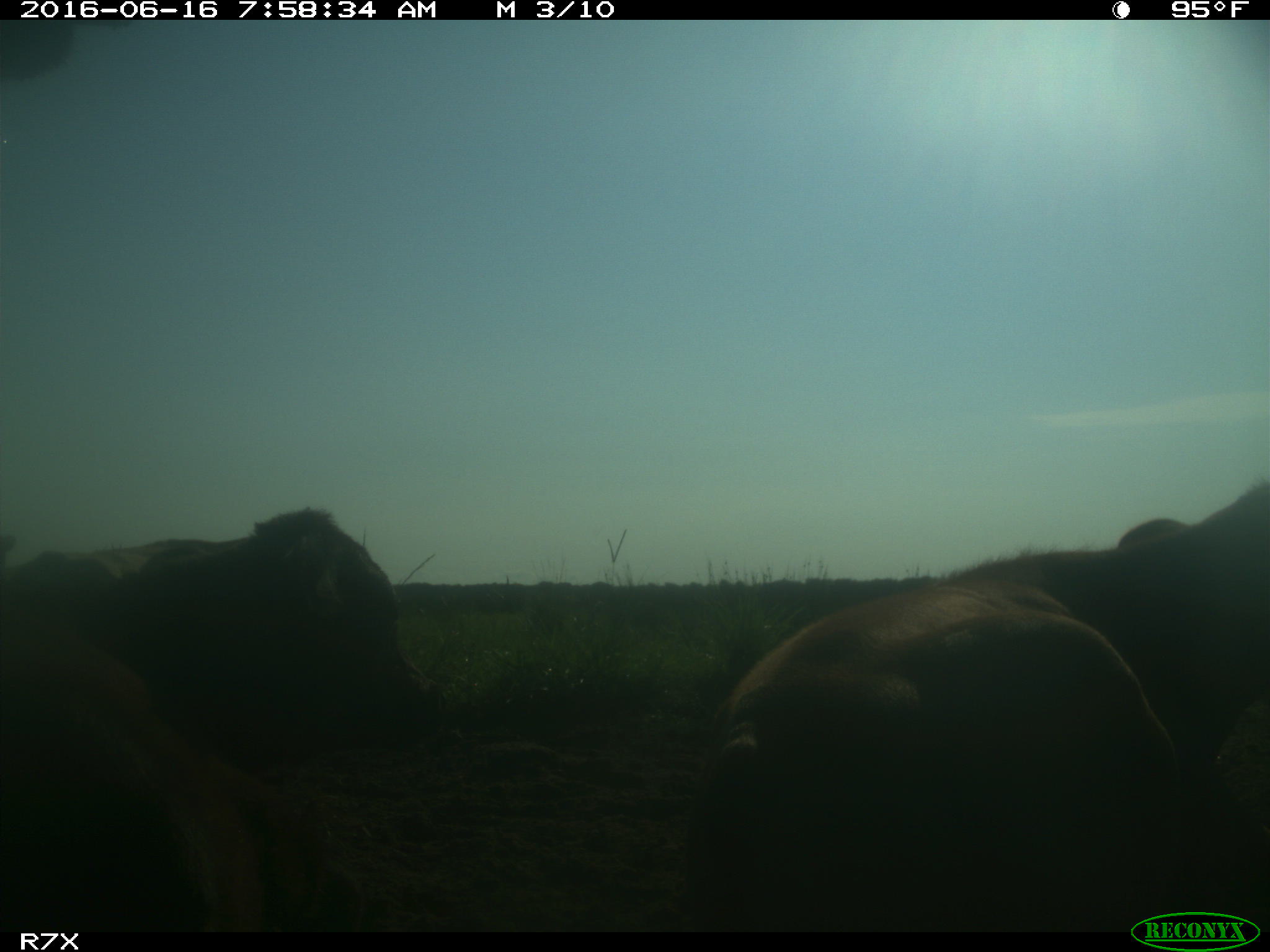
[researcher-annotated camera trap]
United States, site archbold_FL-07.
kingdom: Animalia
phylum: Chordata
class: Mammalia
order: Artiodactyla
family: Bovidae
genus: Bos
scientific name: Bos taurus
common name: domestic cow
Bos taurus (domestic cow).